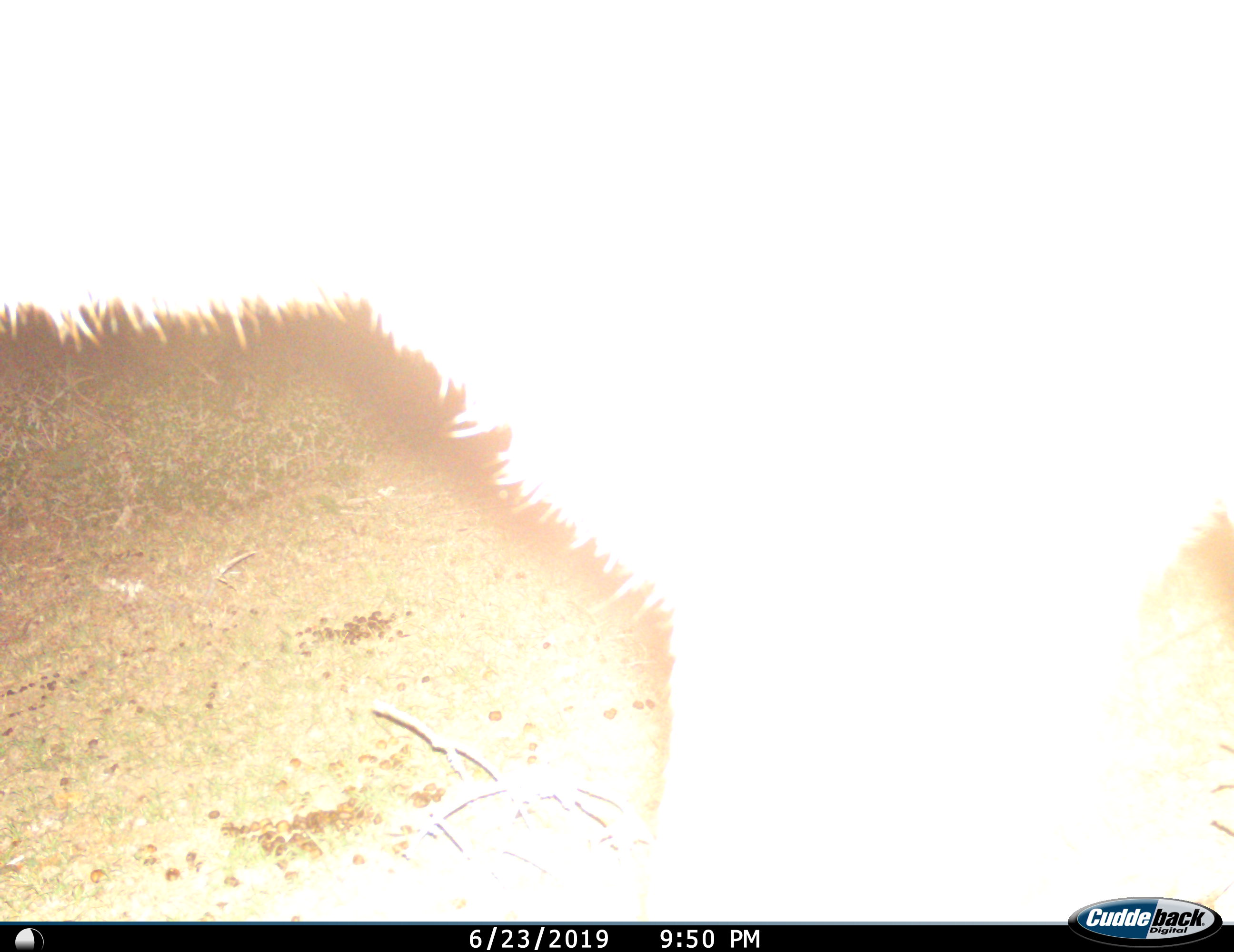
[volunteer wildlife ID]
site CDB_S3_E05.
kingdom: Animalia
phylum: Chordata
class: Mammalia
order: Artiodactyla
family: Bovidae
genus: Tragelaphus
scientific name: Tragelaphus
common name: kudu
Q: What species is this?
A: Kudu (Tragelaphus).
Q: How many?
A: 1.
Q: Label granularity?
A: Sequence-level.